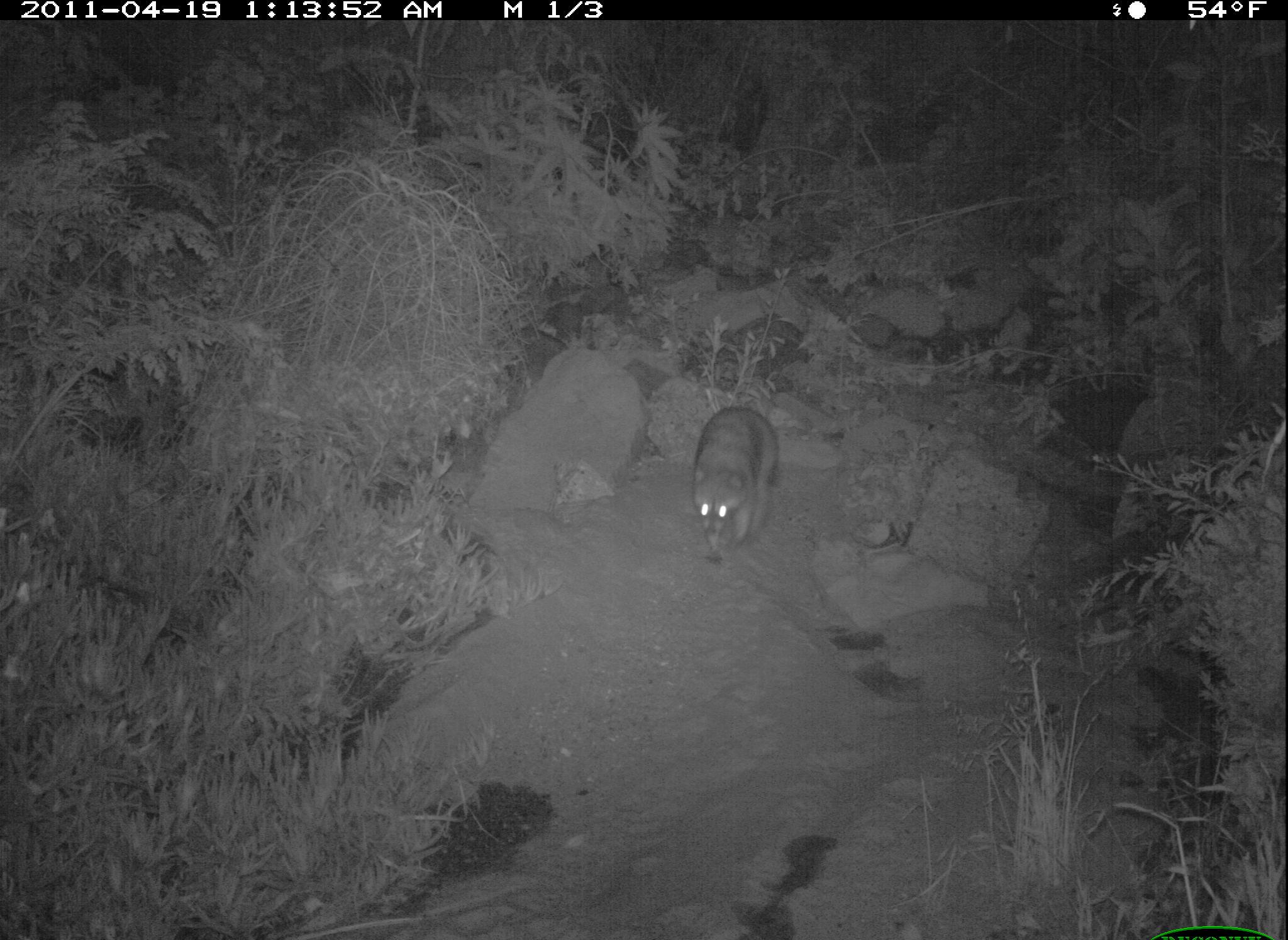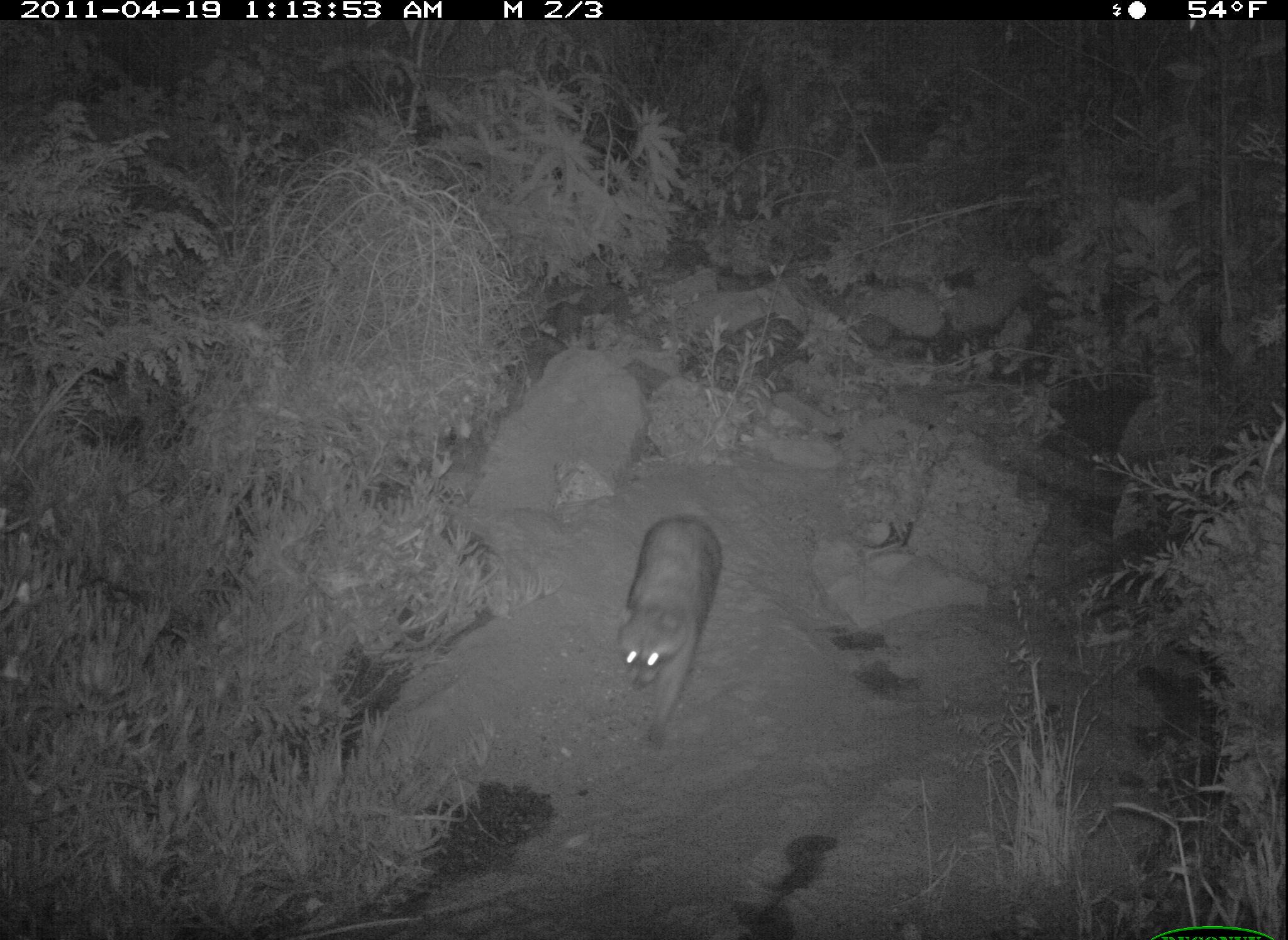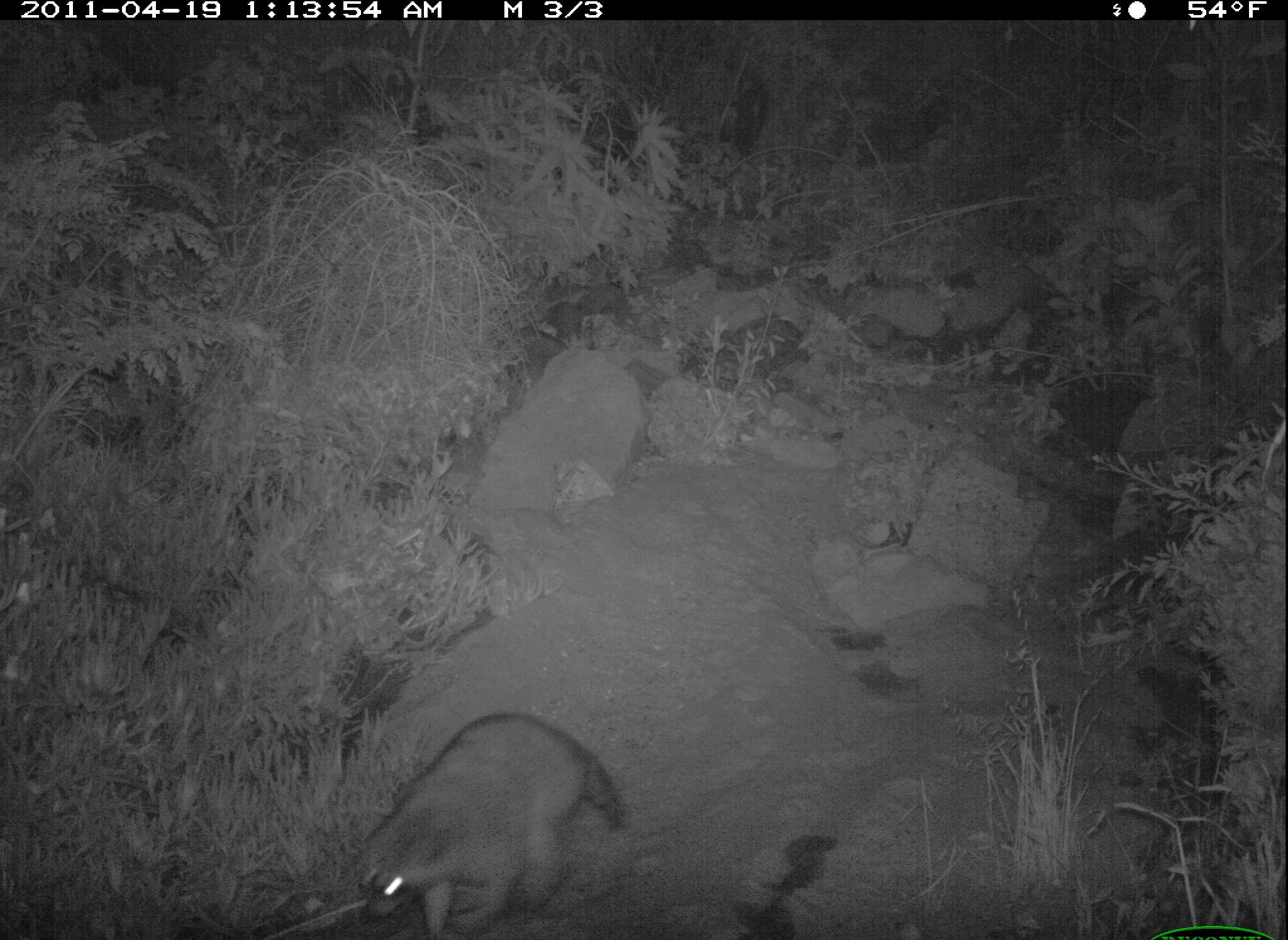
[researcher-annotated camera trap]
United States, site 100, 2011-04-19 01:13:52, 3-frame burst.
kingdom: Animalia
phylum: Chordata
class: Mammalia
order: Carnivora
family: Procyonidae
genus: Procyon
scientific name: Procyon lotor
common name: raccoon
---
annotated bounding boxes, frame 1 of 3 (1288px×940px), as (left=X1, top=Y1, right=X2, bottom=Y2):
raccoon: (left=670, top=385, right=794, bottom=567)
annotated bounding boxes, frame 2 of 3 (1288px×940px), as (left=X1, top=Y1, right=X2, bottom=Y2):
raccoon: (left=605, top=515, right=733, bottom=743)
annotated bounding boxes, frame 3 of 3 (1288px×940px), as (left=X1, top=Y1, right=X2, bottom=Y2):
raccoon: (left=341, top=693, right=636, bottom=940)